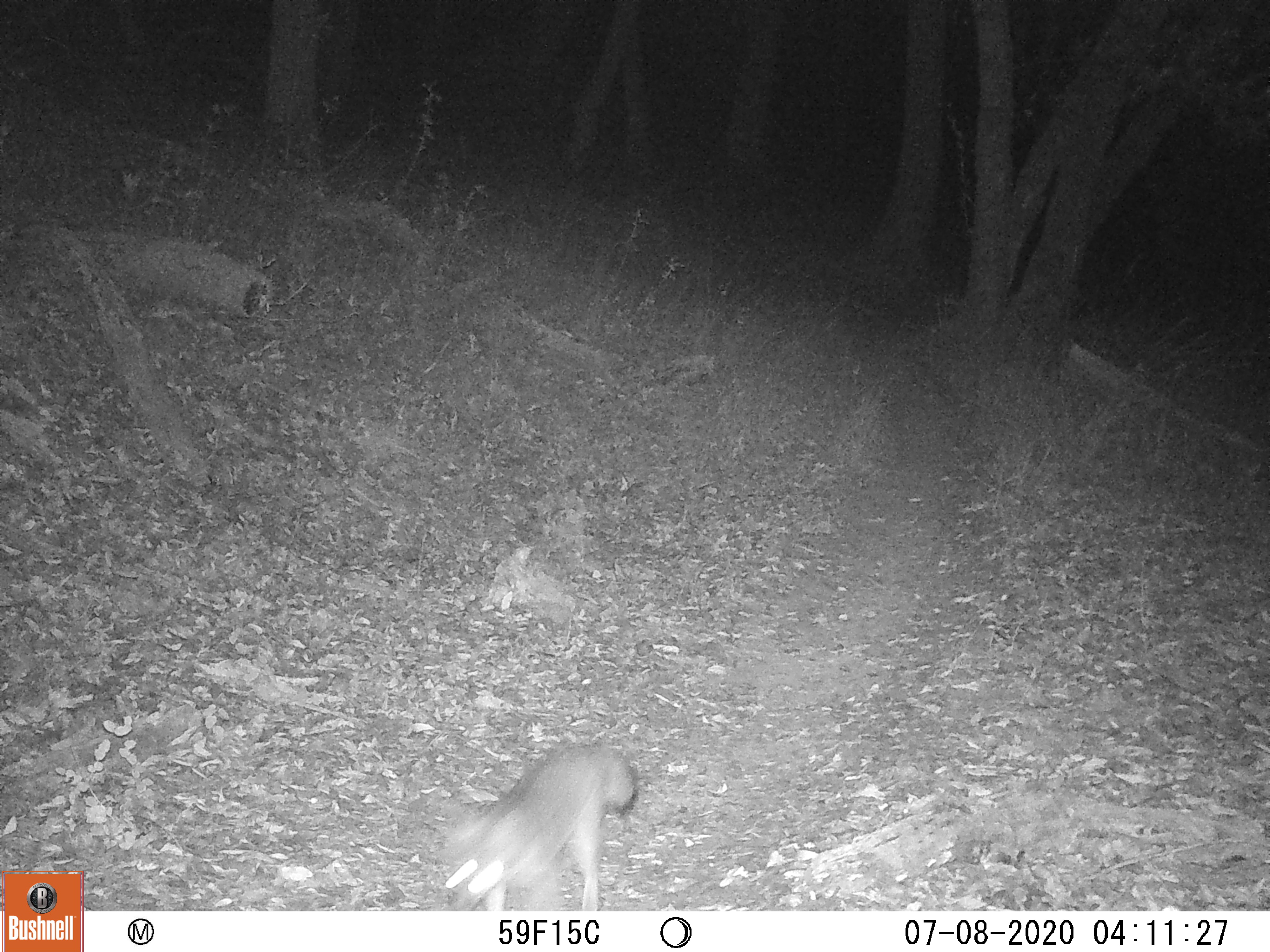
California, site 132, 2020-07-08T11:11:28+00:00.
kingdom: Animalia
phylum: Chordata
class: Mammalia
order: Carnivora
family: Canidae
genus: Urocyon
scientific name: Urocyon cinereoargenteus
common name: gray fox